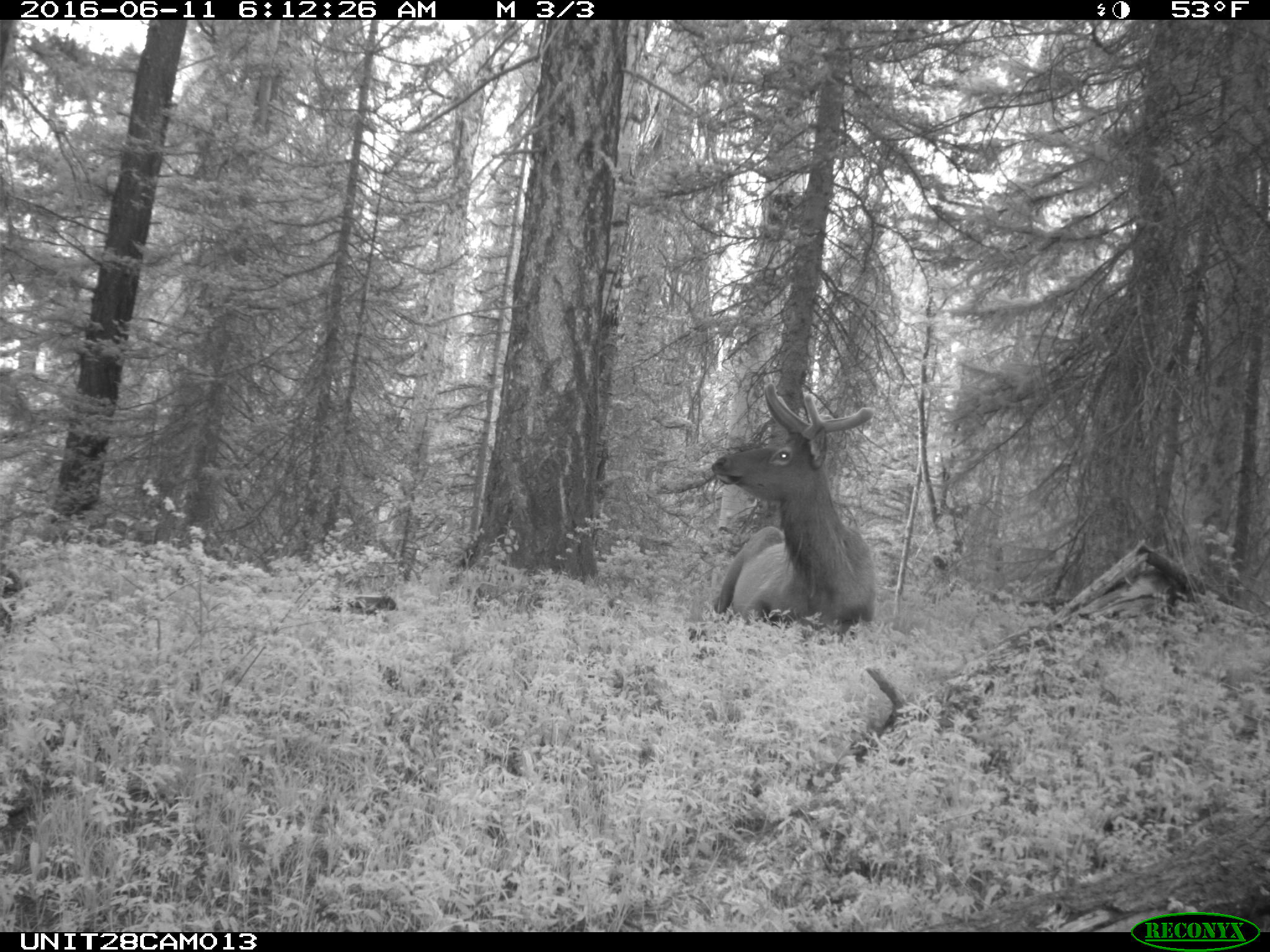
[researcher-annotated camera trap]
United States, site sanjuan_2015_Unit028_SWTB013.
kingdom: Animalia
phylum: Chordata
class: Mammalia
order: Artiodactyla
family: Cervidae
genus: Cervus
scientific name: Cervus elaphus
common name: red deer